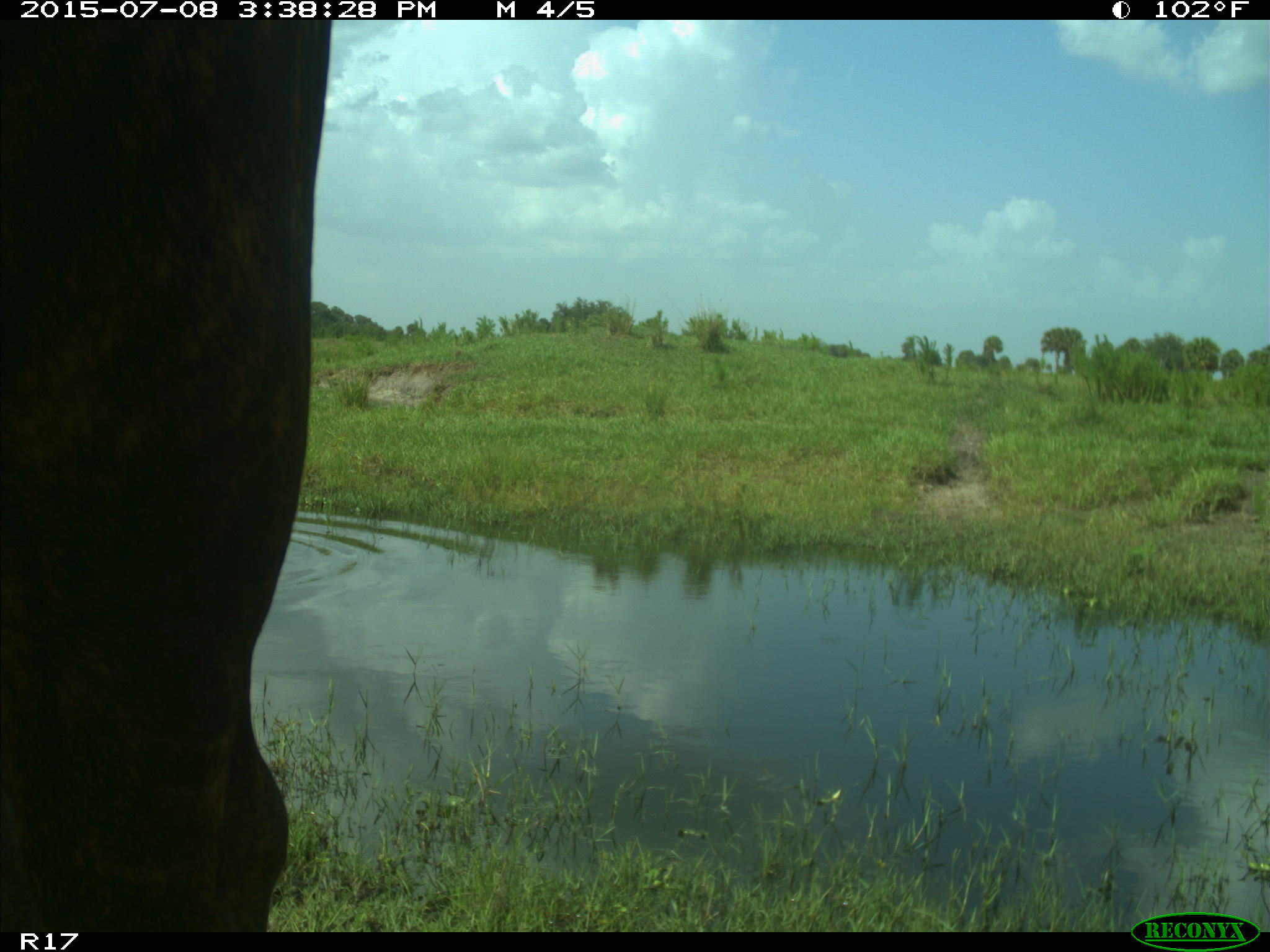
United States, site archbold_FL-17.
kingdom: Animalia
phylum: Chordata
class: Mammalia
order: Artiodactyla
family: Bovidae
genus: Bos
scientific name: Bos taurus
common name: domestic cow